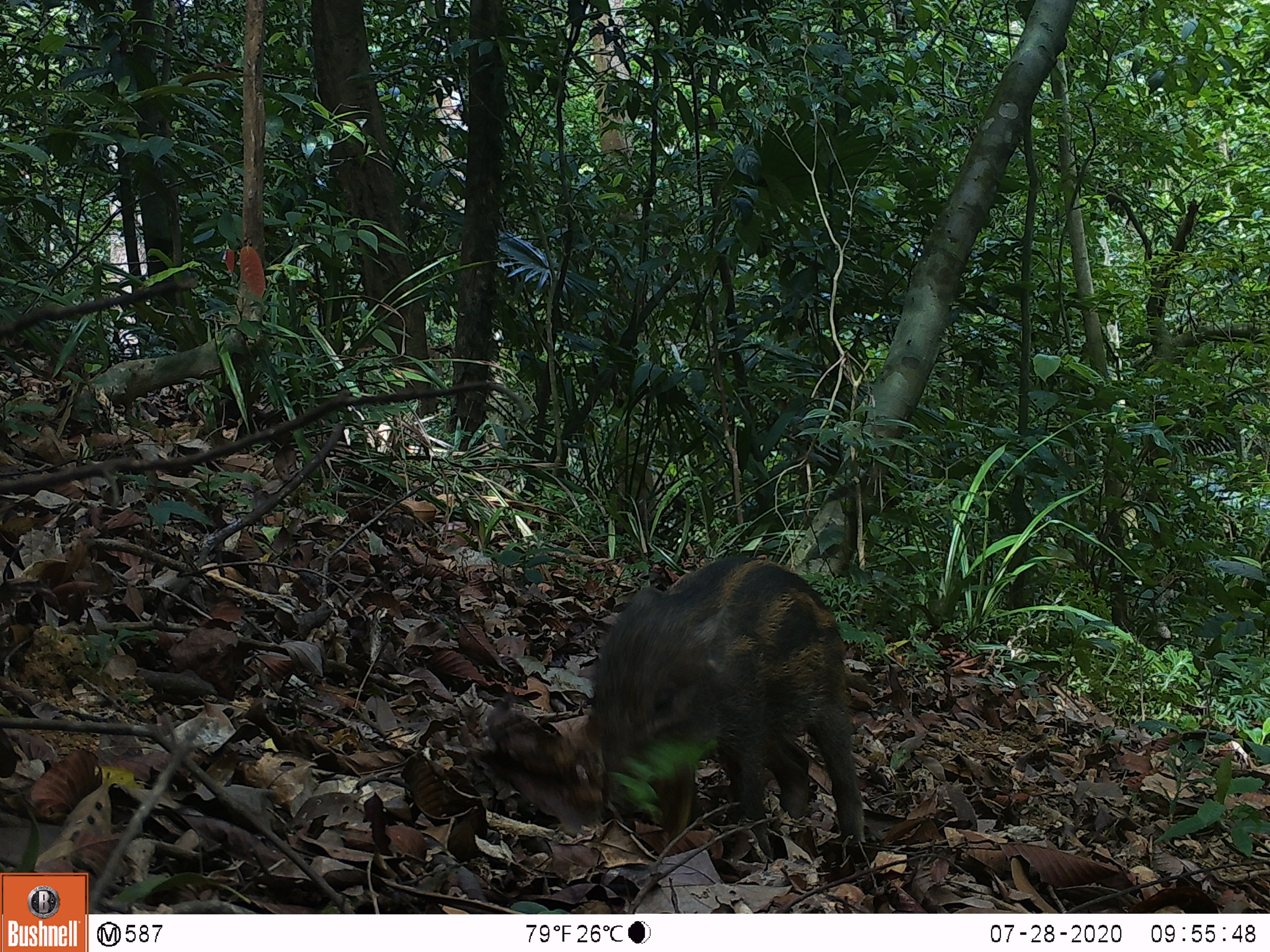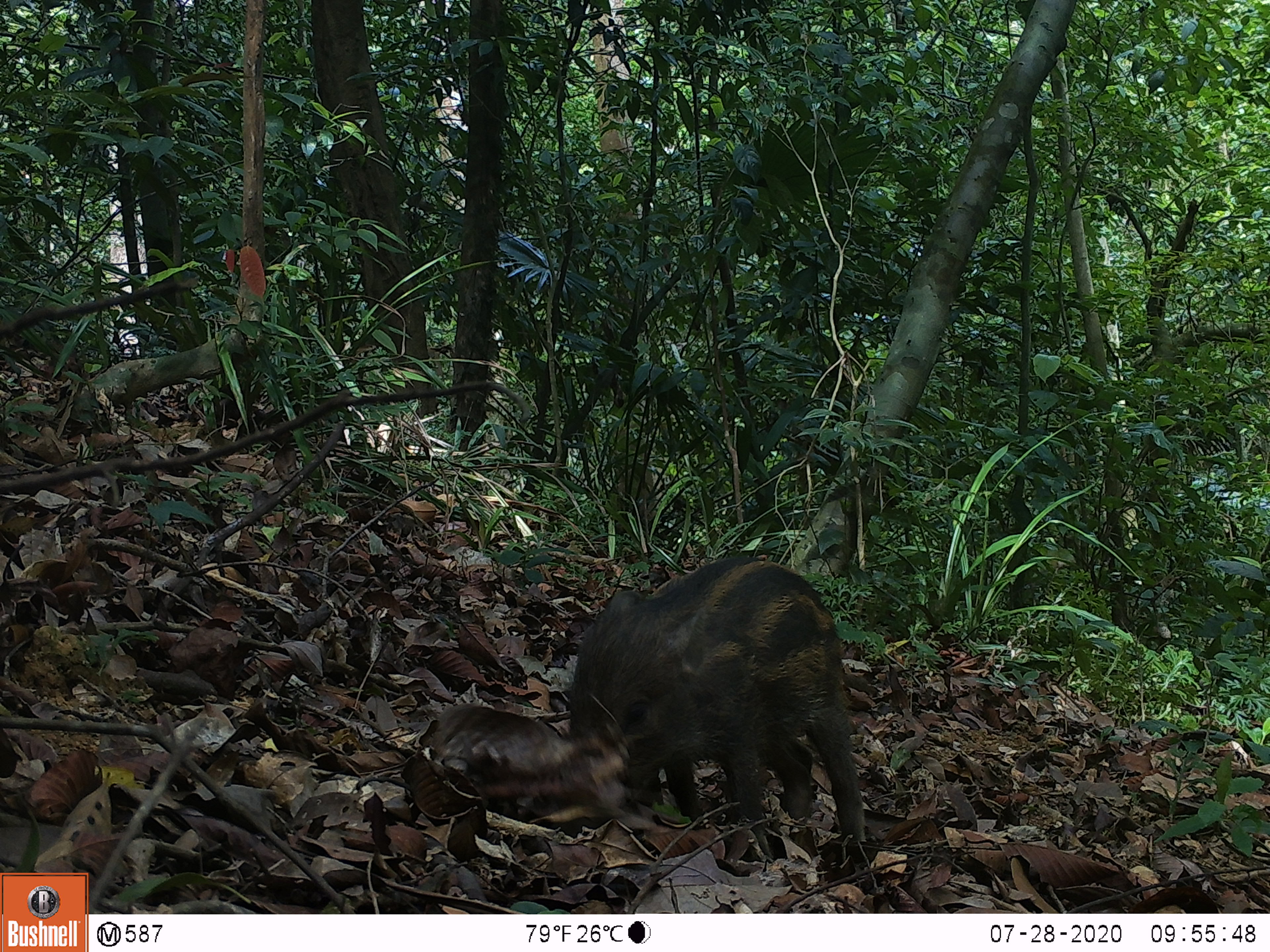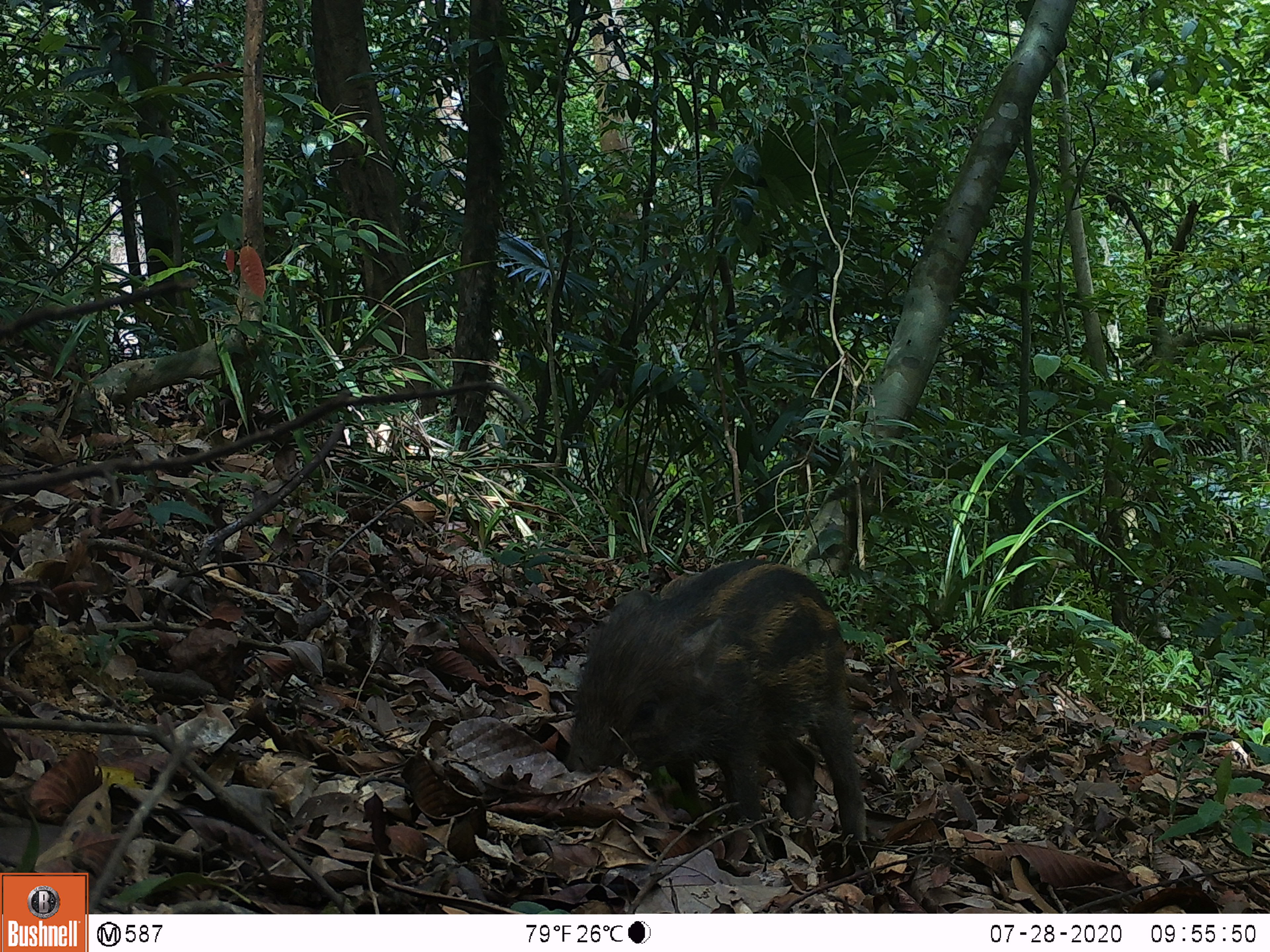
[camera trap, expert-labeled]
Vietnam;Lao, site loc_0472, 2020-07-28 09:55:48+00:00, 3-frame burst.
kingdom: Animalia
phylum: Chordata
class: Mammalia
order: Artiodactyla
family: Suidae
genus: Sus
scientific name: Sus scrofa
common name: eurasian wild pig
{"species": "eurasian wild pig (Sus scrofa)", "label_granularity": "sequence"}